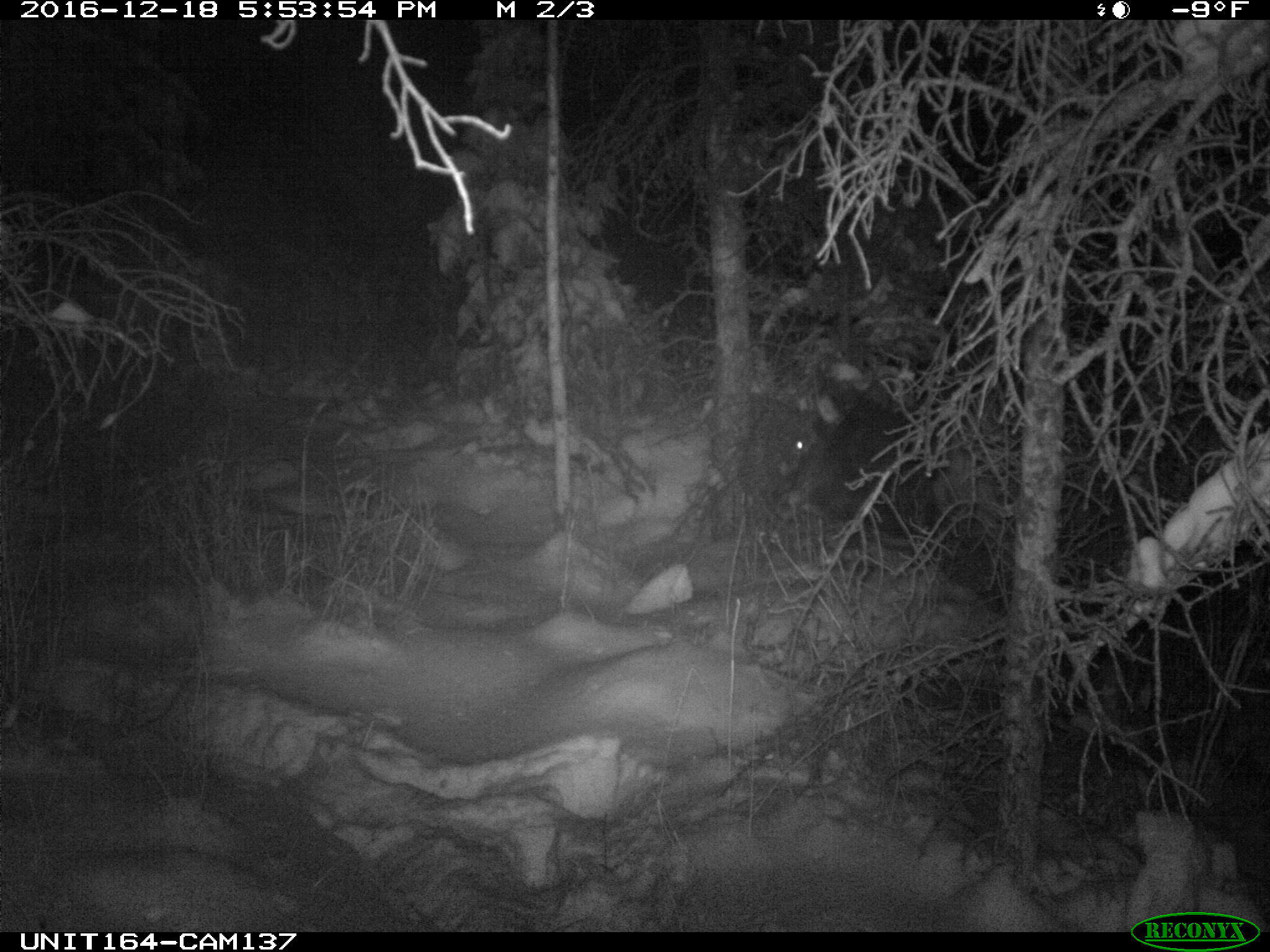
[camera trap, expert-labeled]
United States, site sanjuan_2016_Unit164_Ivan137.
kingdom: Animalia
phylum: Chordata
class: Mammalia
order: Artiodactyla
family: Cervidae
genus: Cervus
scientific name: Cervus elaphus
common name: red deer